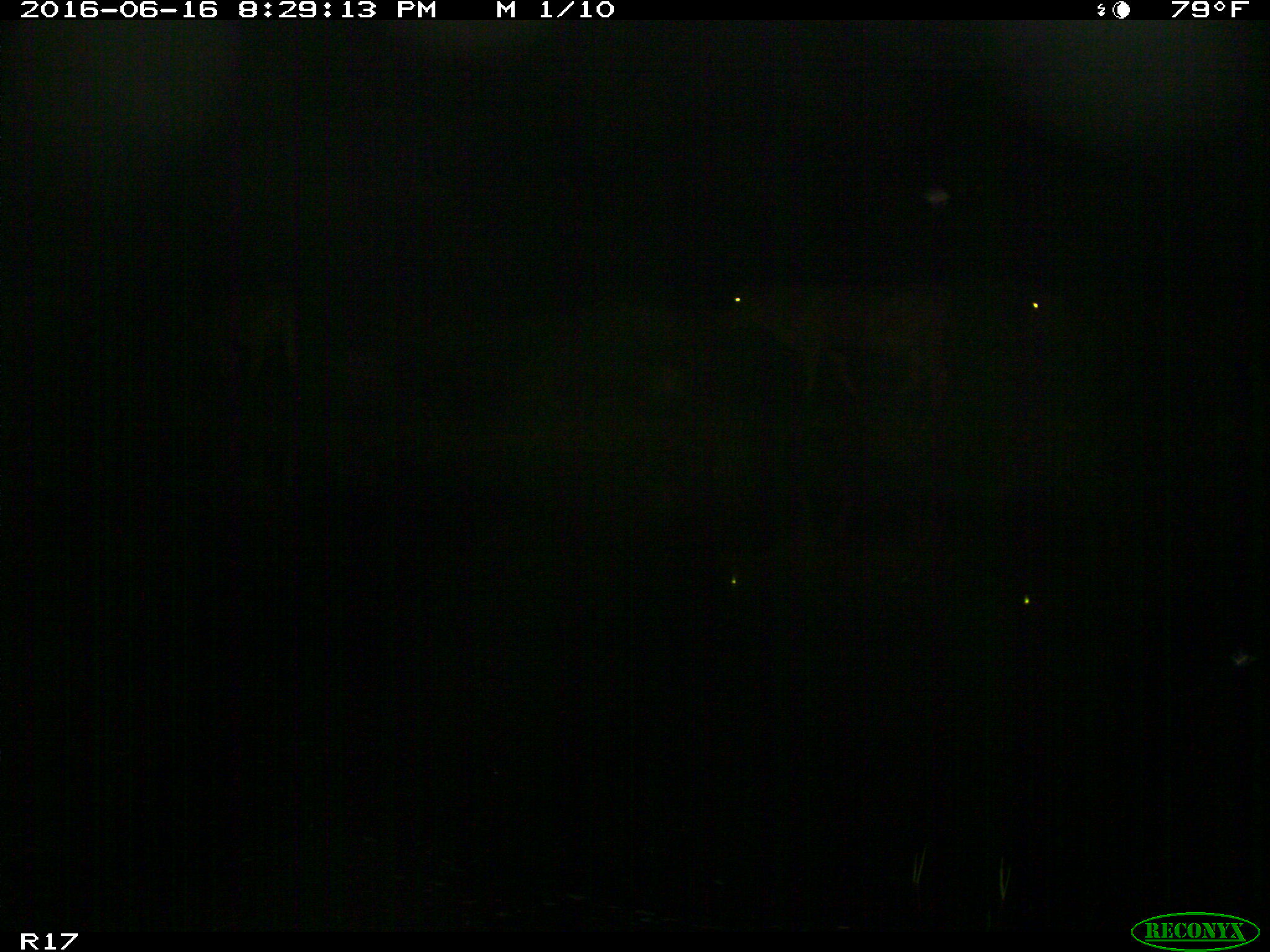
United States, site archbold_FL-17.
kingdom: Animalia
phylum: Chordata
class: Mammalia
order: Artiodactyla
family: Bovidae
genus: Bos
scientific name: Bos taurus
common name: domestic cow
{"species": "Bos taurus (domestic cow)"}